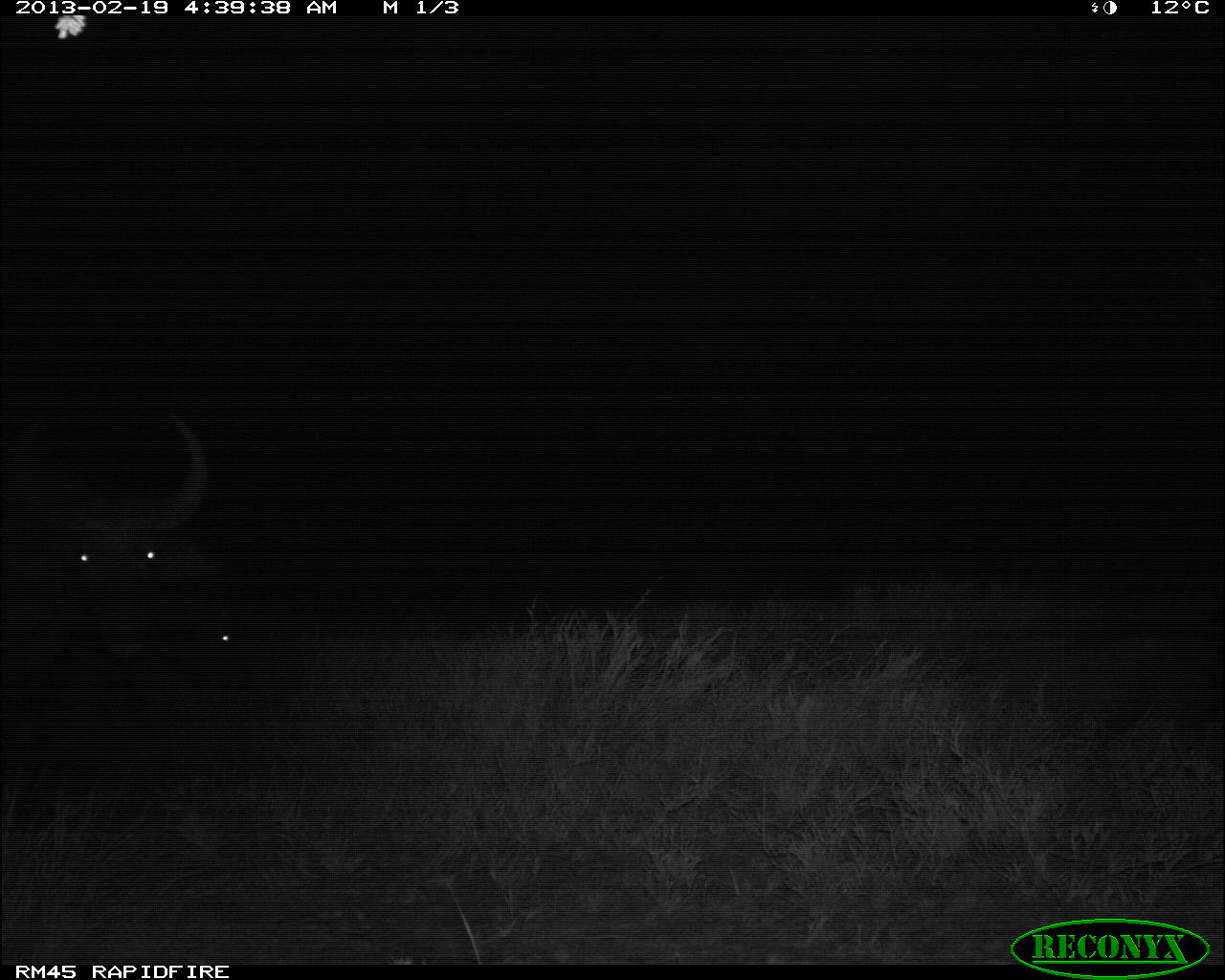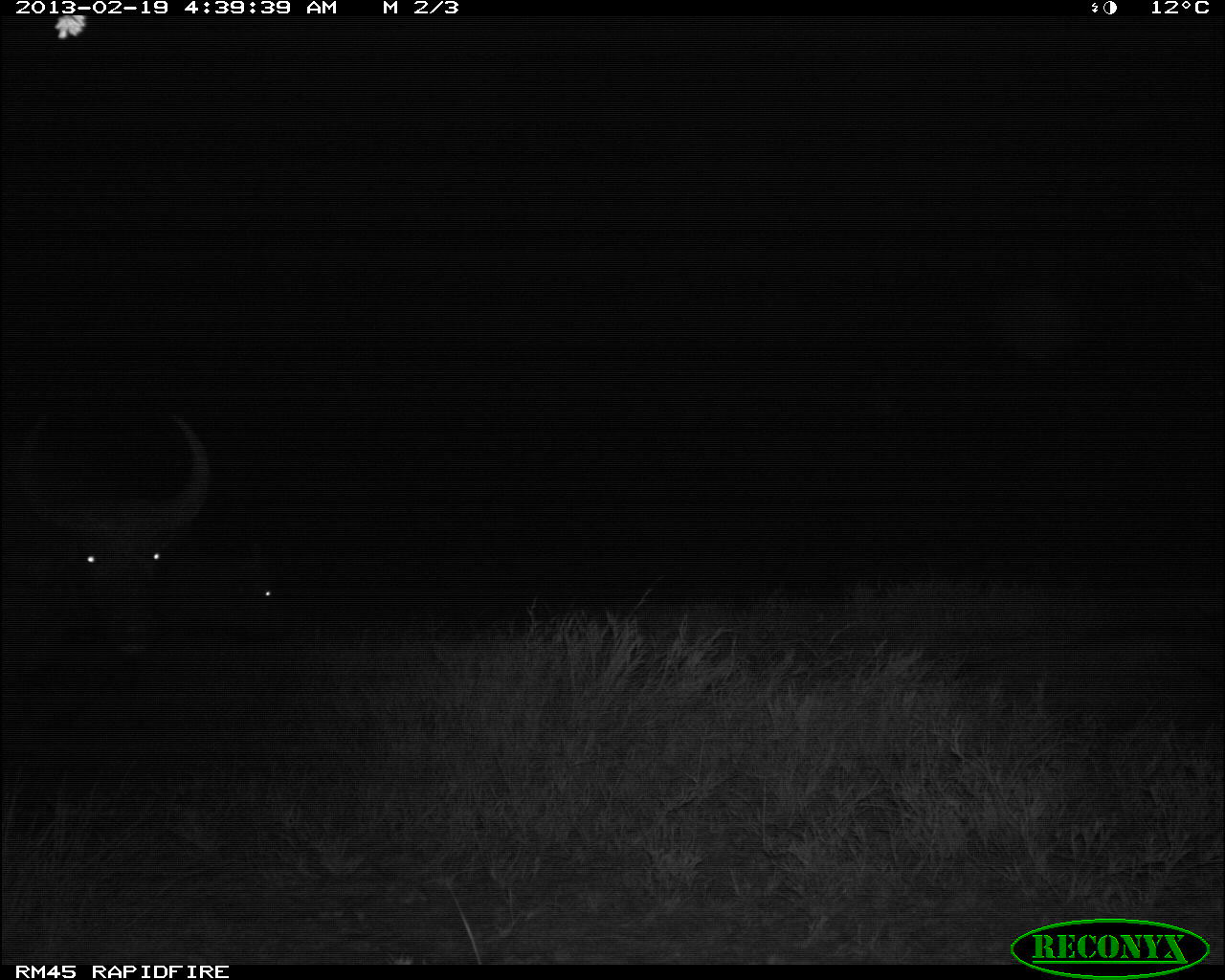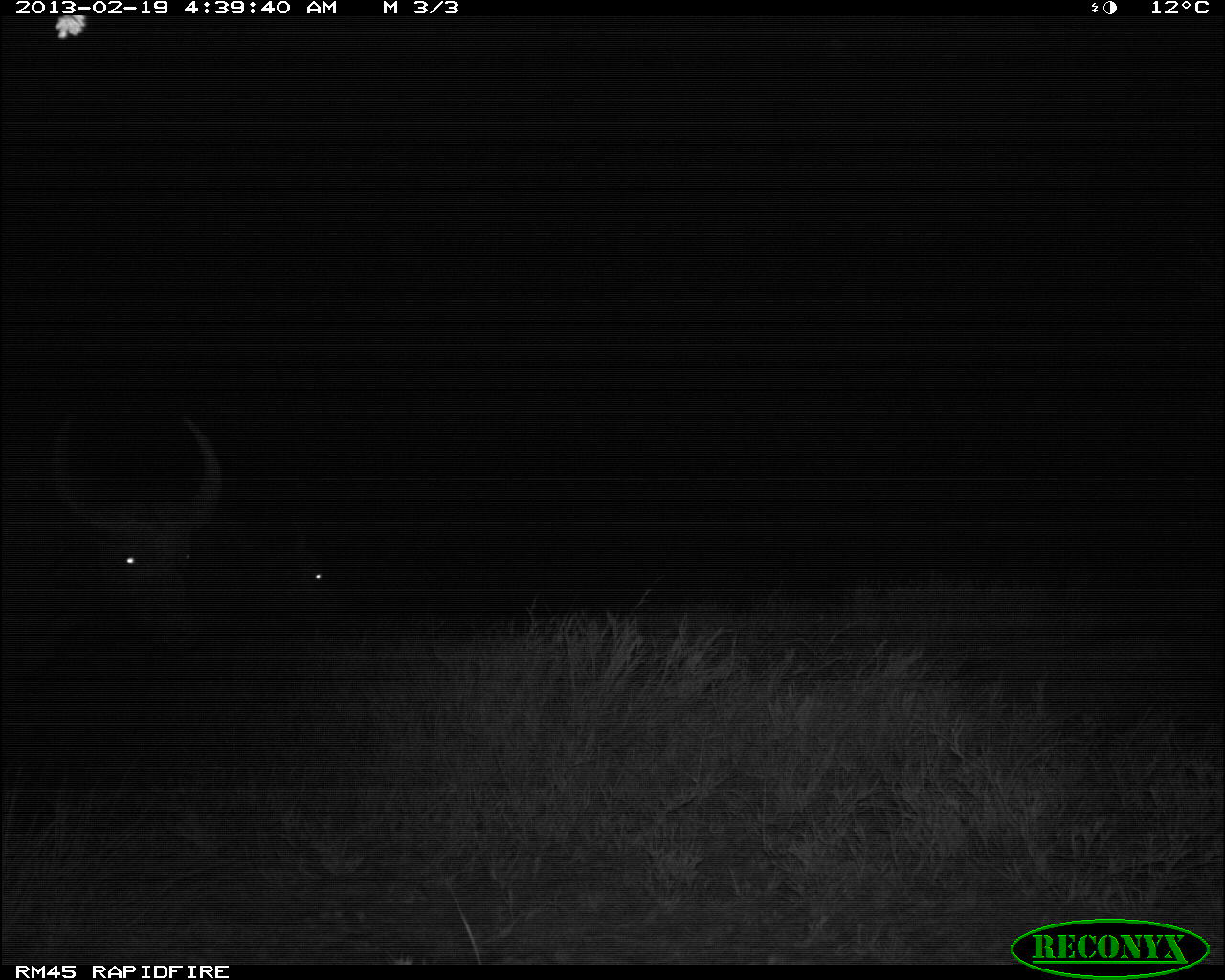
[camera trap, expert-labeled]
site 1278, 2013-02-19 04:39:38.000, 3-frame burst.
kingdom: Animalia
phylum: Chordata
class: Mammalia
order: Artiodactyla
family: Bovidae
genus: Syncerus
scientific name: Syncerus caffer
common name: african buffalo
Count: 2.